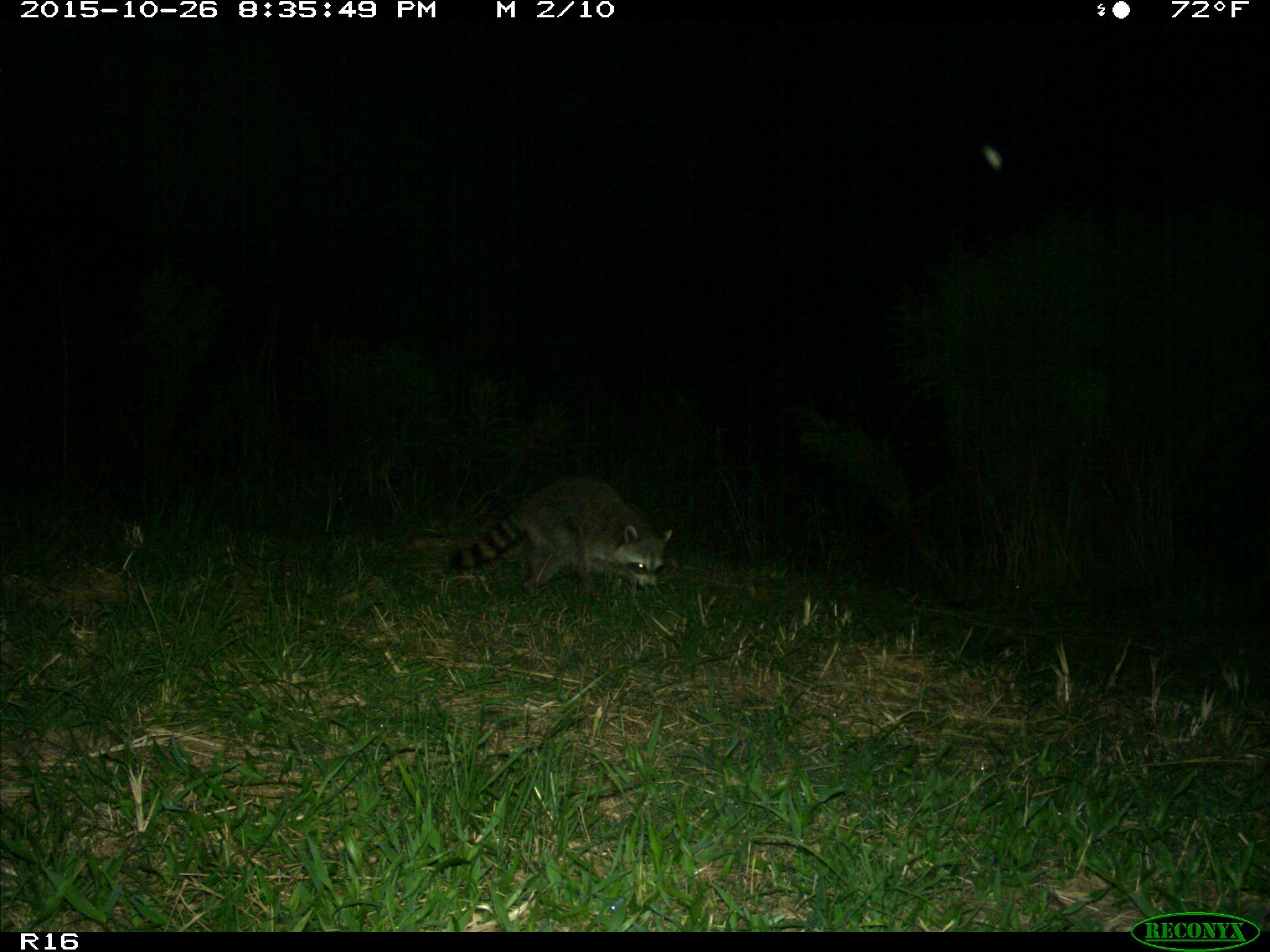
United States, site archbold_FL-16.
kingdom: Animalia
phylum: Chordata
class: Mammalia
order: Carnivora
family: Procyonidae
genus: Procyon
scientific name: Procyon lotor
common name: common raccoon